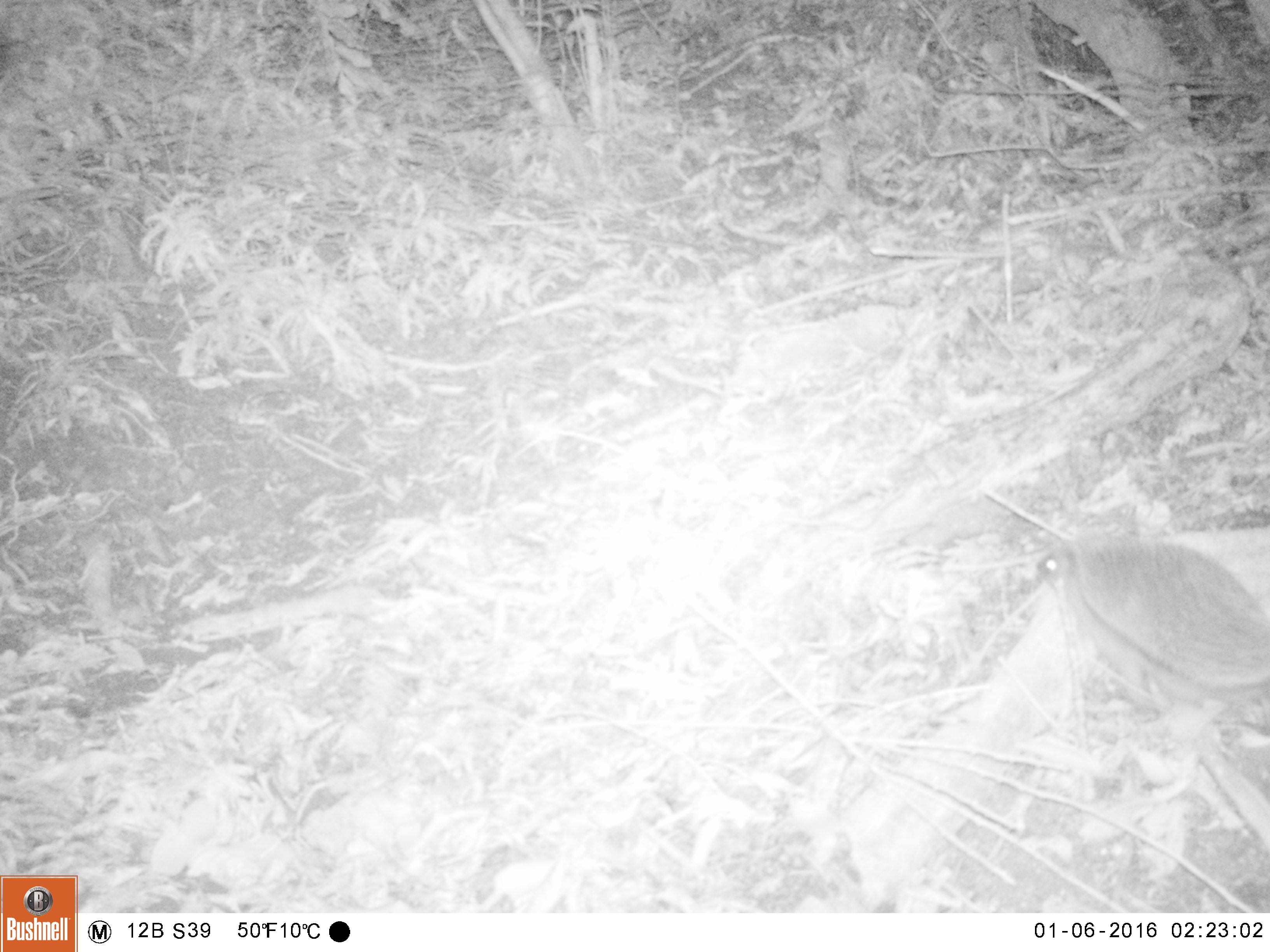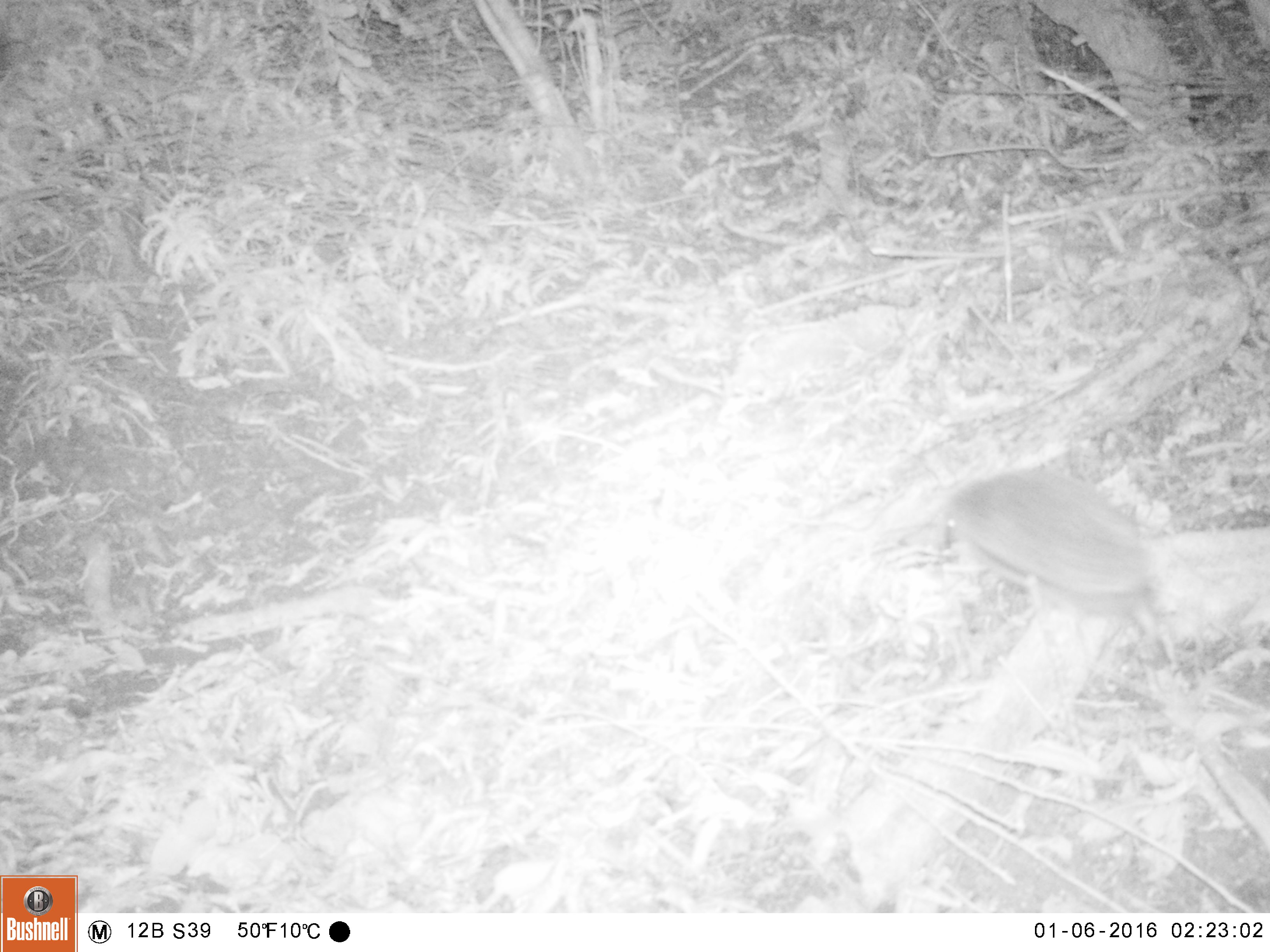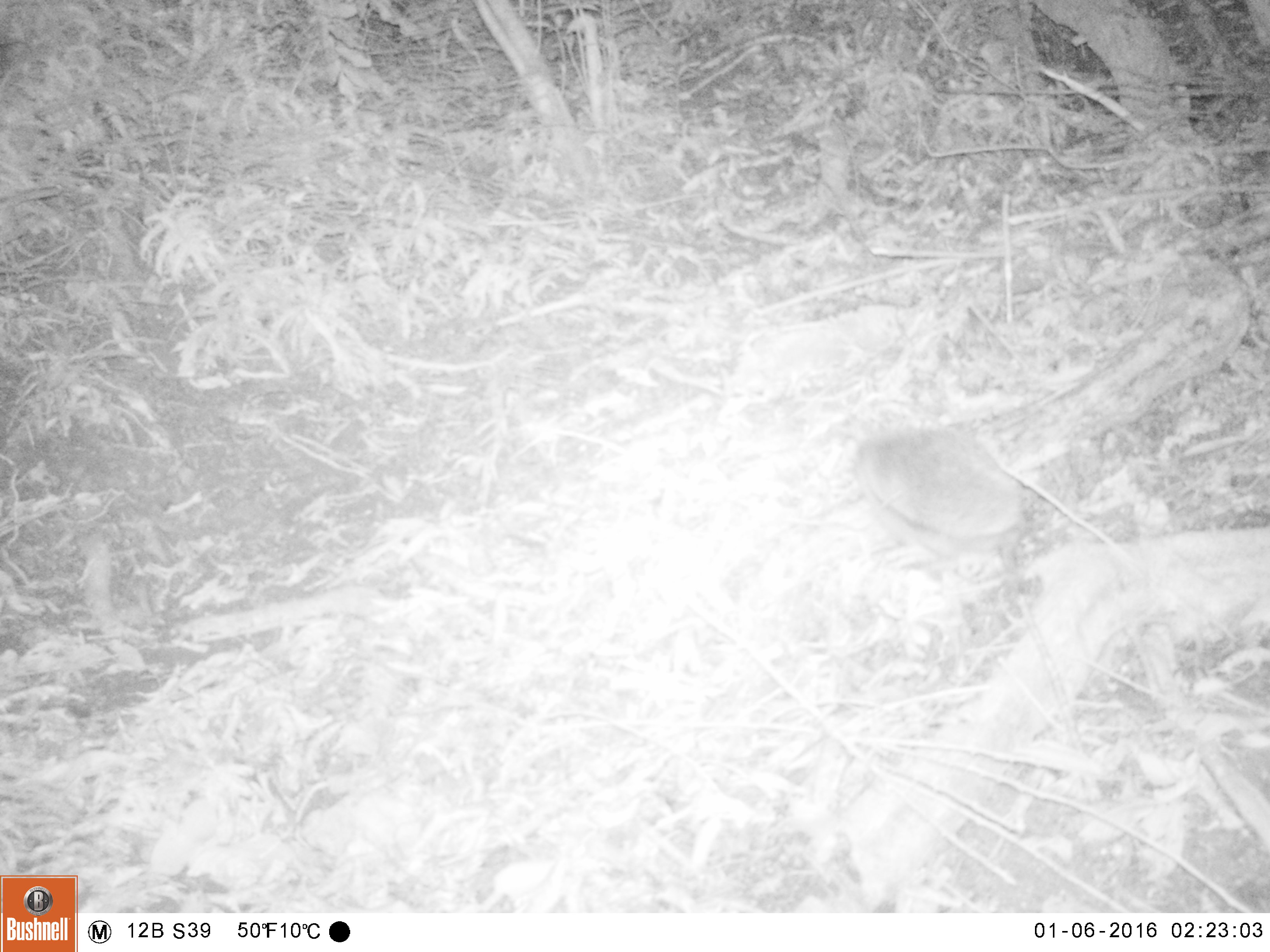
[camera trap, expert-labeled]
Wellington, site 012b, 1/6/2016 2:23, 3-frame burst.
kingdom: Animalia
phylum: Chordata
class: Mammalia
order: Eulipotyphla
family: Erinaceidae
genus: Erinaceus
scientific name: Erinaceus europaeus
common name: hedgehog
Hedgehog (Erinaceus europaeus).